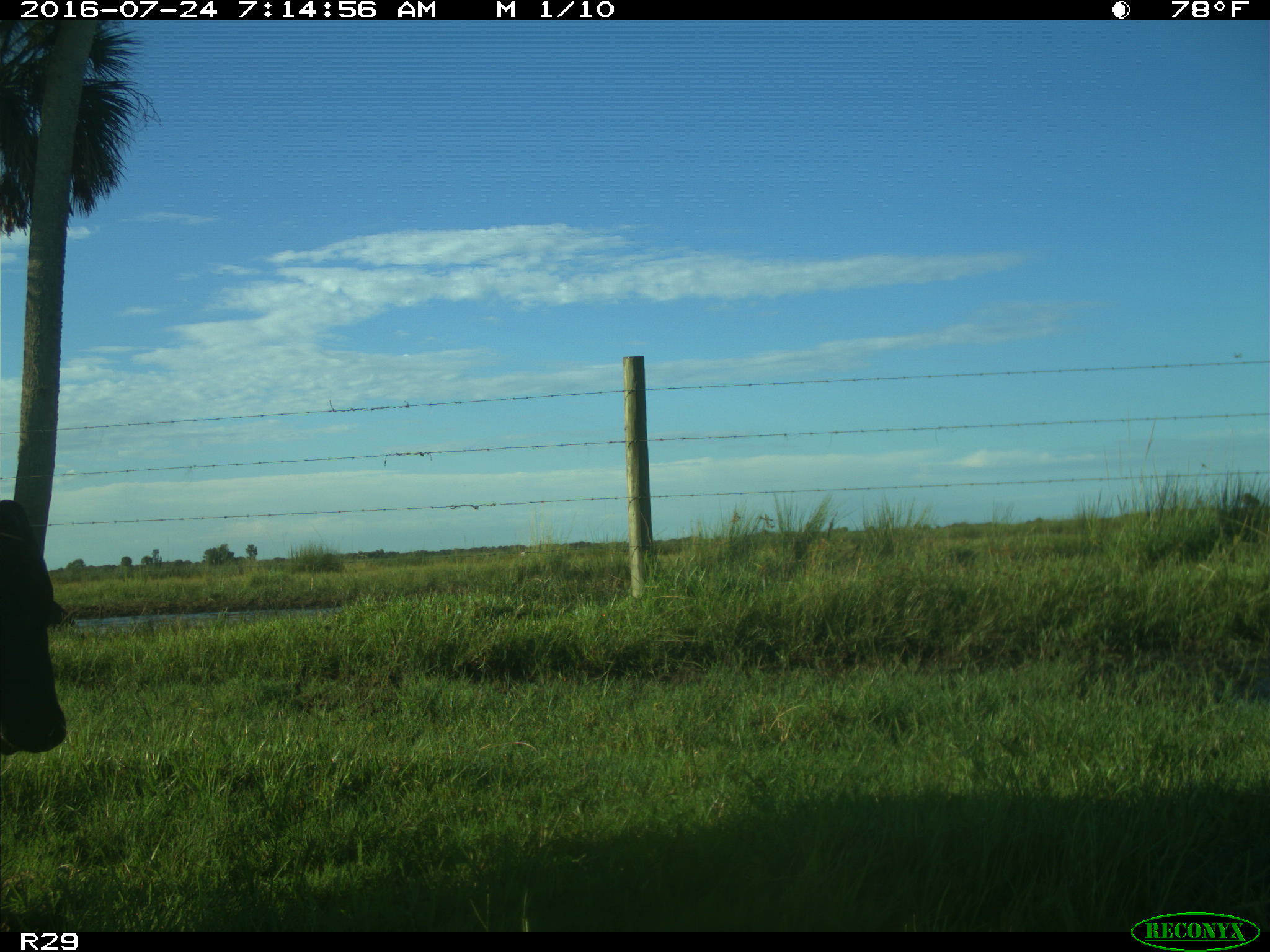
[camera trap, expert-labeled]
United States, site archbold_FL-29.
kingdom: Animalia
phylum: Chordata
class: Mammalia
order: Artiodactyla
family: Bovidae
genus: Bos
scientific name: Bos taurus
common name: domestic cow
Bos taurus (domestic cow).